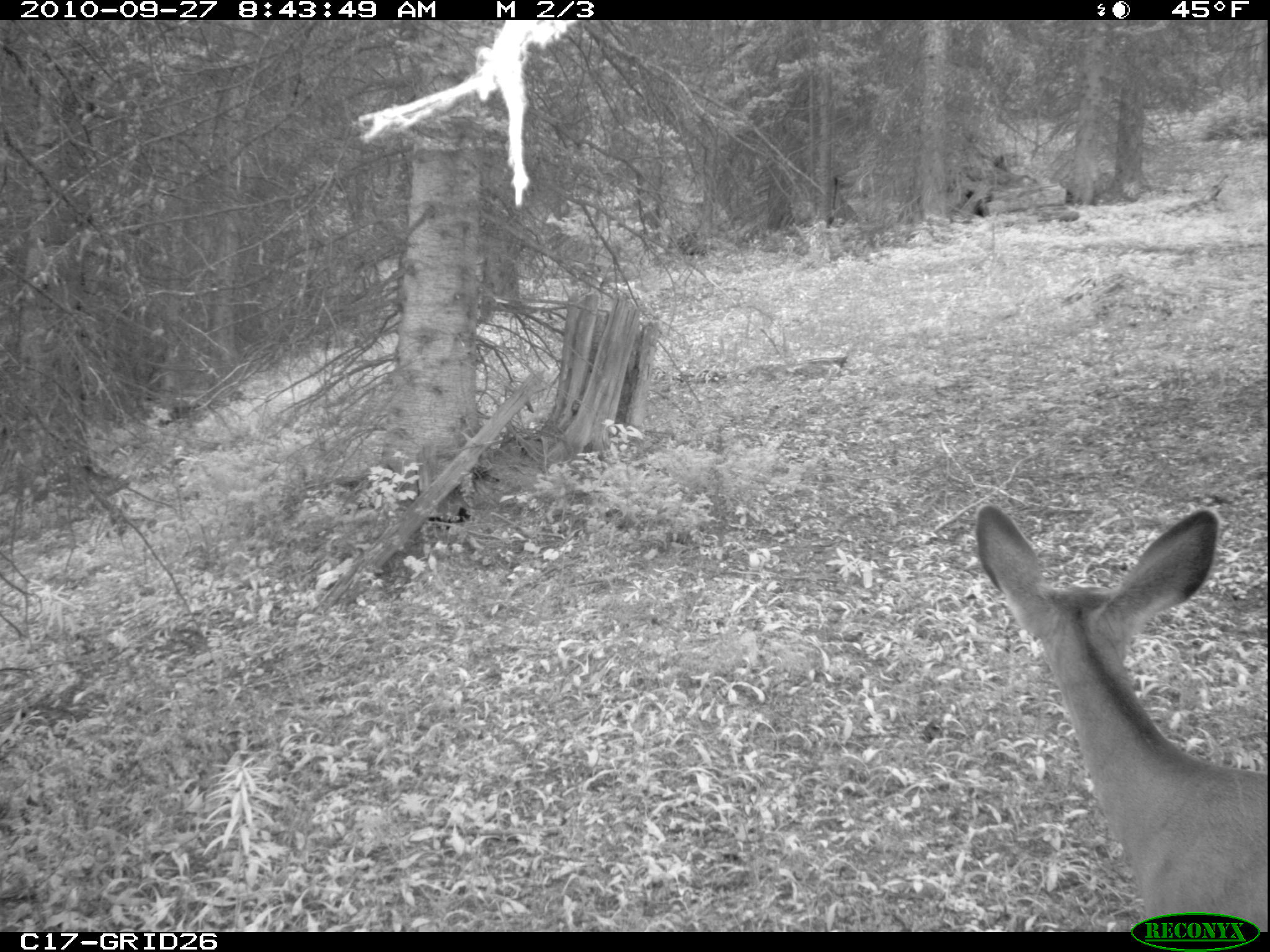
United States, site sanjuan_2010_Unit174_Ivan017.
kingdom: Animalia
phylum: Chordata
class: Mammalia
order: Artiodactyla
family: Cervidae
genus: Odocoileus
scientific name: Odocoileus hemionus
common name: mule deer